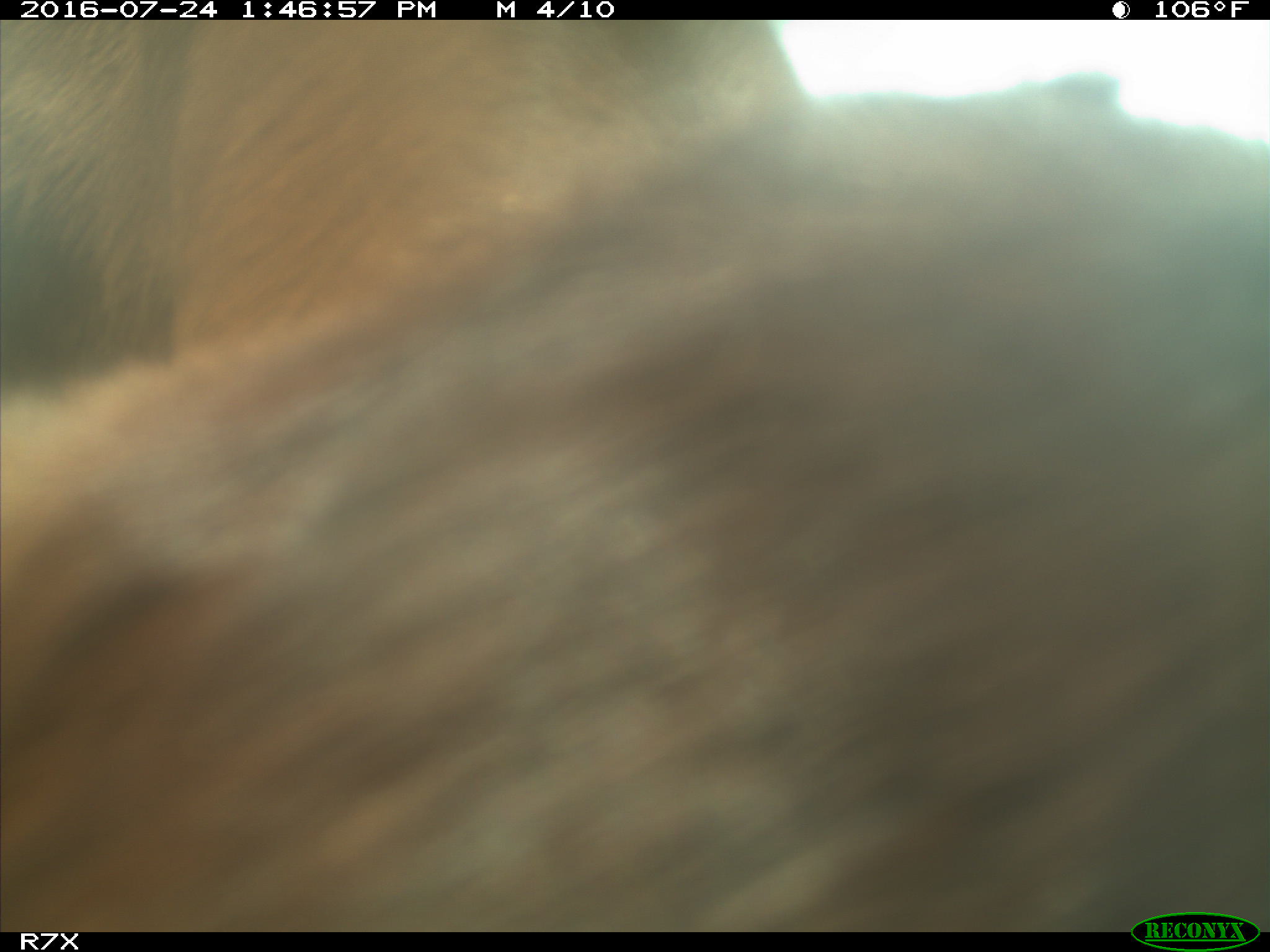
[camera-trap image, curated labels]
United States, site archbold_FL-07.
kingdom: Animalia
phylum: Chordata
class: Mammalia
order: Artiodactyla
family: Bovidae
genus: Bos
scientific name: Bos taurus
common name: domestic cow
Bos taurus (domestic cow).